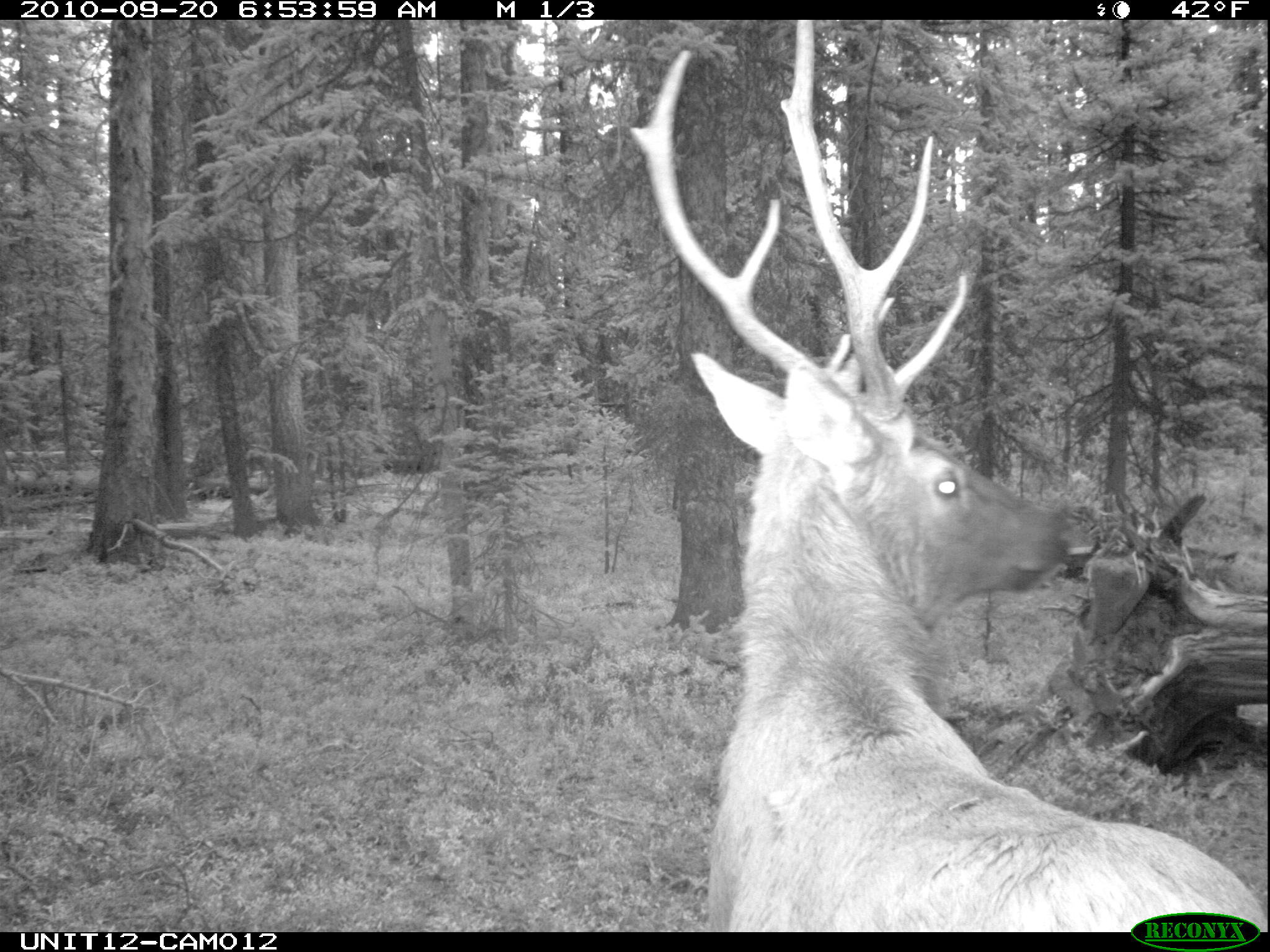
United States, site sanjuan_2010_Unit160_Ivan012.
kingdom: Animalia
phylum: Chordata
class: Mammalia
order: Artiodactyla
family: Cervidae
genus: Cervus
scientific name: Cervus elaphus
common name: red deer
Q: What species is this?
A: Cervus elaphus (red deer).